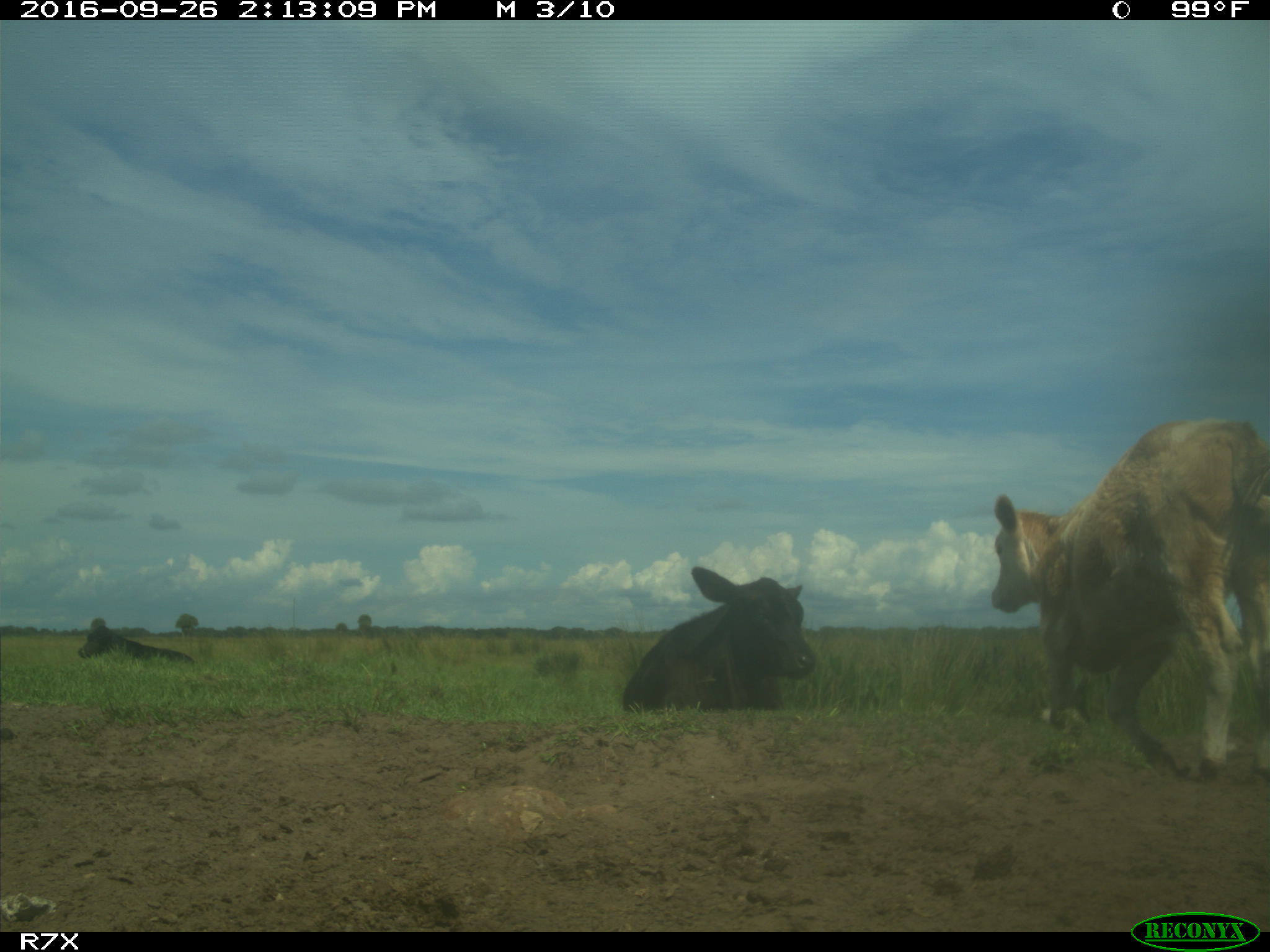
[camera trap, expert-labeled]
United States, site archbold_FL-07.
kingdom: Animalia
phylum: Chordata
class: Mammalia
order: Artiodactyla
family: Bovidae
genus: Bos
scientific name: Bos taurus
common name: domestic cow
Bos taurus (domestic cow).